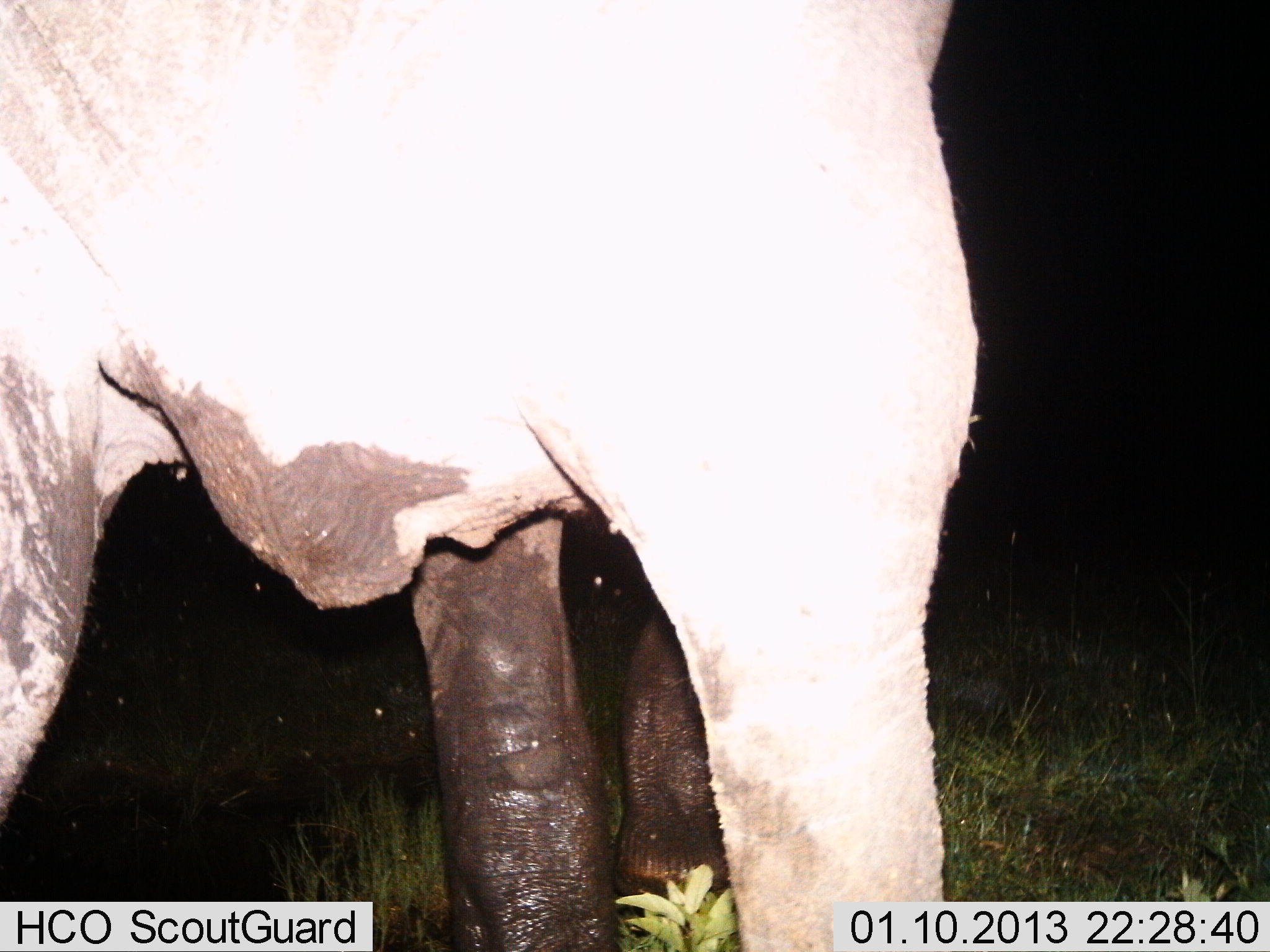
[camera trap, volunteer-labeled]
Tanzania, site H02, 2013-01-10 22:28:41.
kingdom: Animalia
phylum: Chordata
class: Mammalia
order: Proboscidea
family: Elephantidae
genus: Loxodonta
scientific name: Loxodonta africana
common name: african bush elephant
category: elephant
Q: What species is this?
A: Elephant (african bush elephant) (Loxodonta africana).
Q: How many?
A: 1.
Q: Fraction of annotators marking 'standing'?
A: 76%.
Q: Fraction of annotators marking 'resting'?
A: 0%.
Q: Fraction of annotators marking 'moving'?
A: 27%.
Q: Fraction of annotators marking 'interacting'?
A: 0%.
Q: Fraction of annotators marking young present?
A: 3%.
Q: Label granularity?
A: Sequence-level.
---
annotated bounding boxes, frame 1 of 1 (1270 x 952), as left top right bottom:
animal: 0 1 1269 952